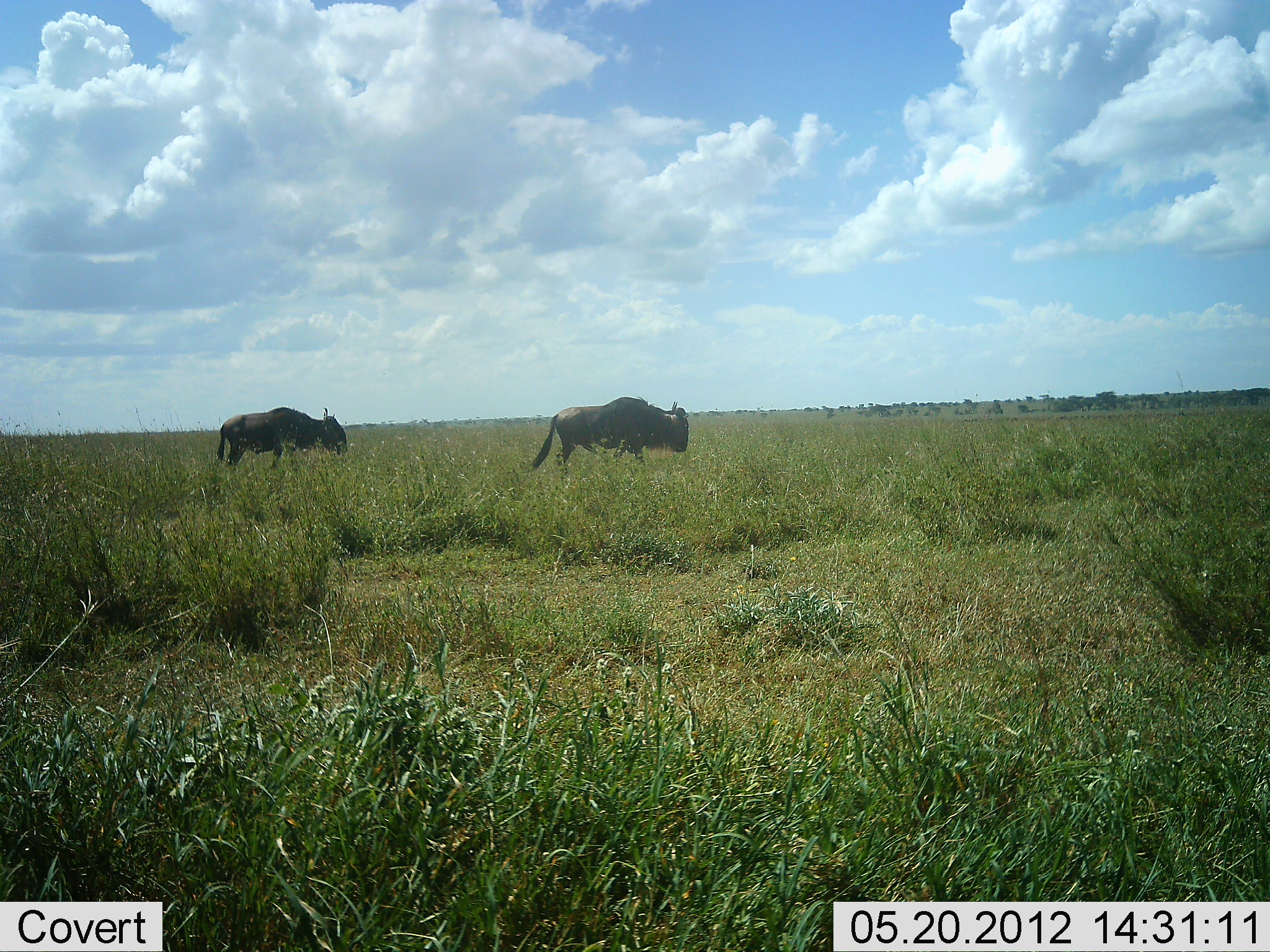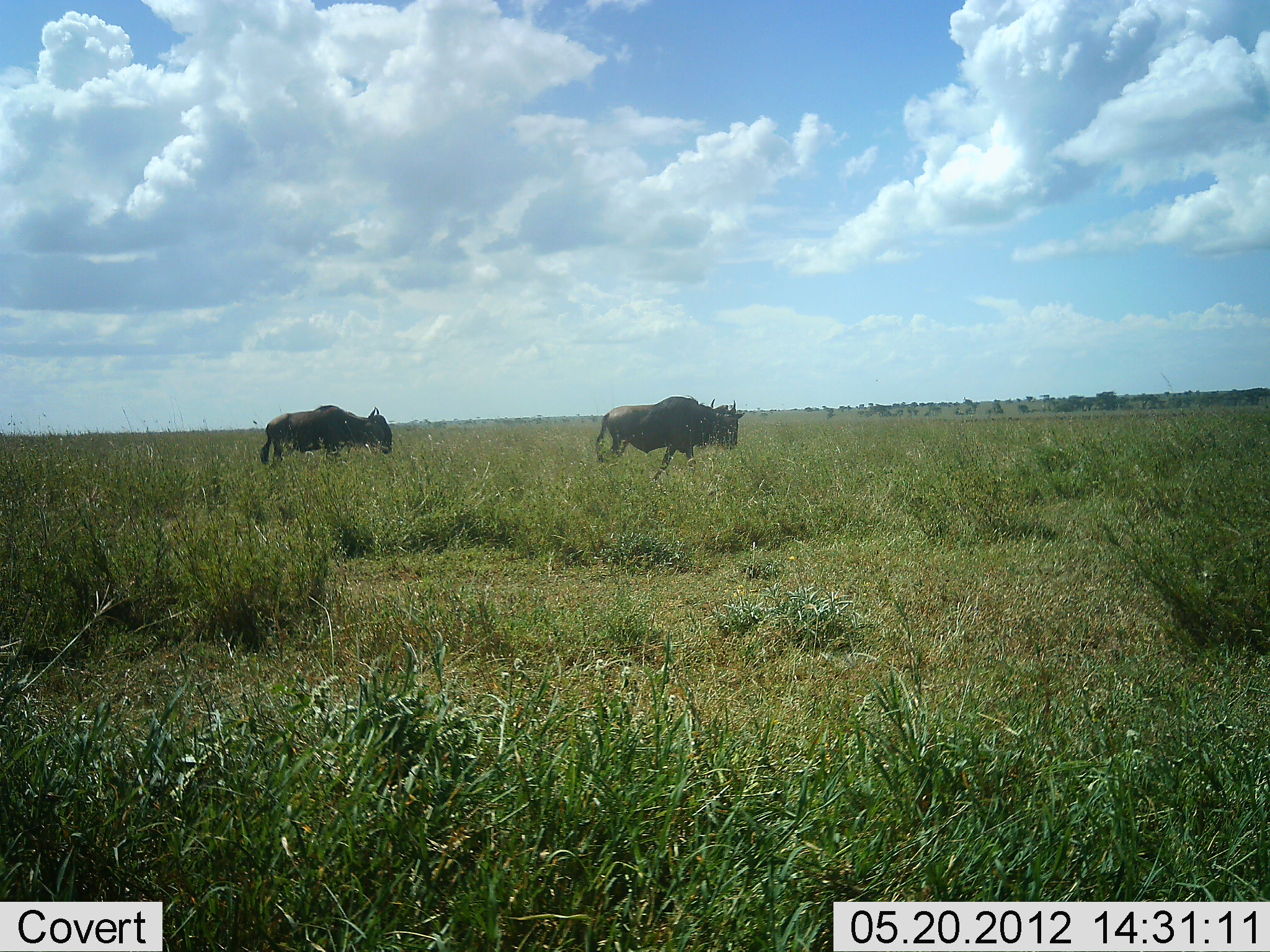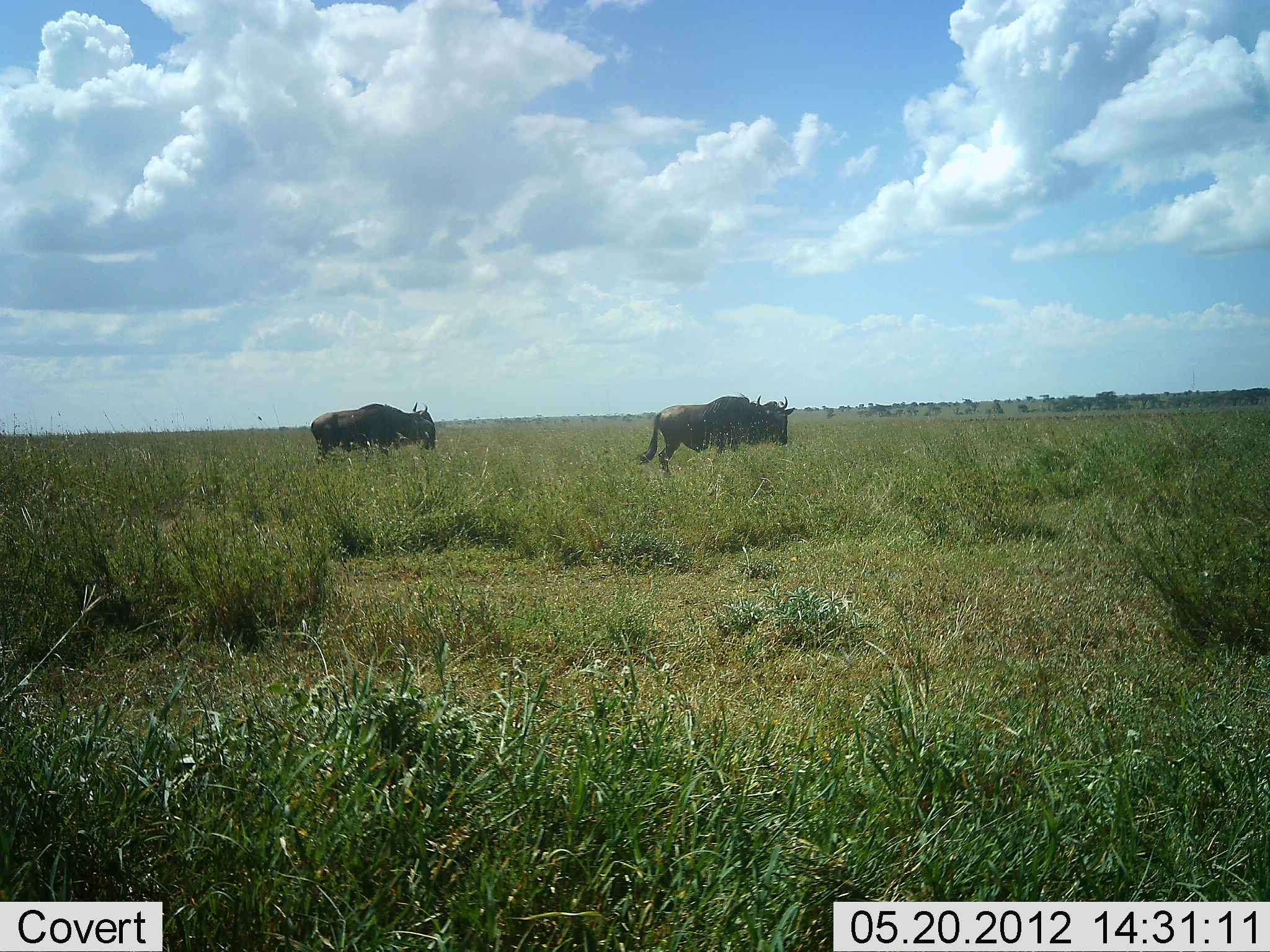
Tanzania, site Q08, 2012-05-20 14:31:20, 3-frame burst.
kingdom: Animalia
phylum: Chordata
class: Mammalia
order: Artiodactyla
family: Bovidae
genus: Connochaetes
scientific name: Connochaetes taurinus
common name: blue wildebeest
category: wildebeest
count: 2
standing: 10%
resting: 0%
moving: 100%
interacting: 0%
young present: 0%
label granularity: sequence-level